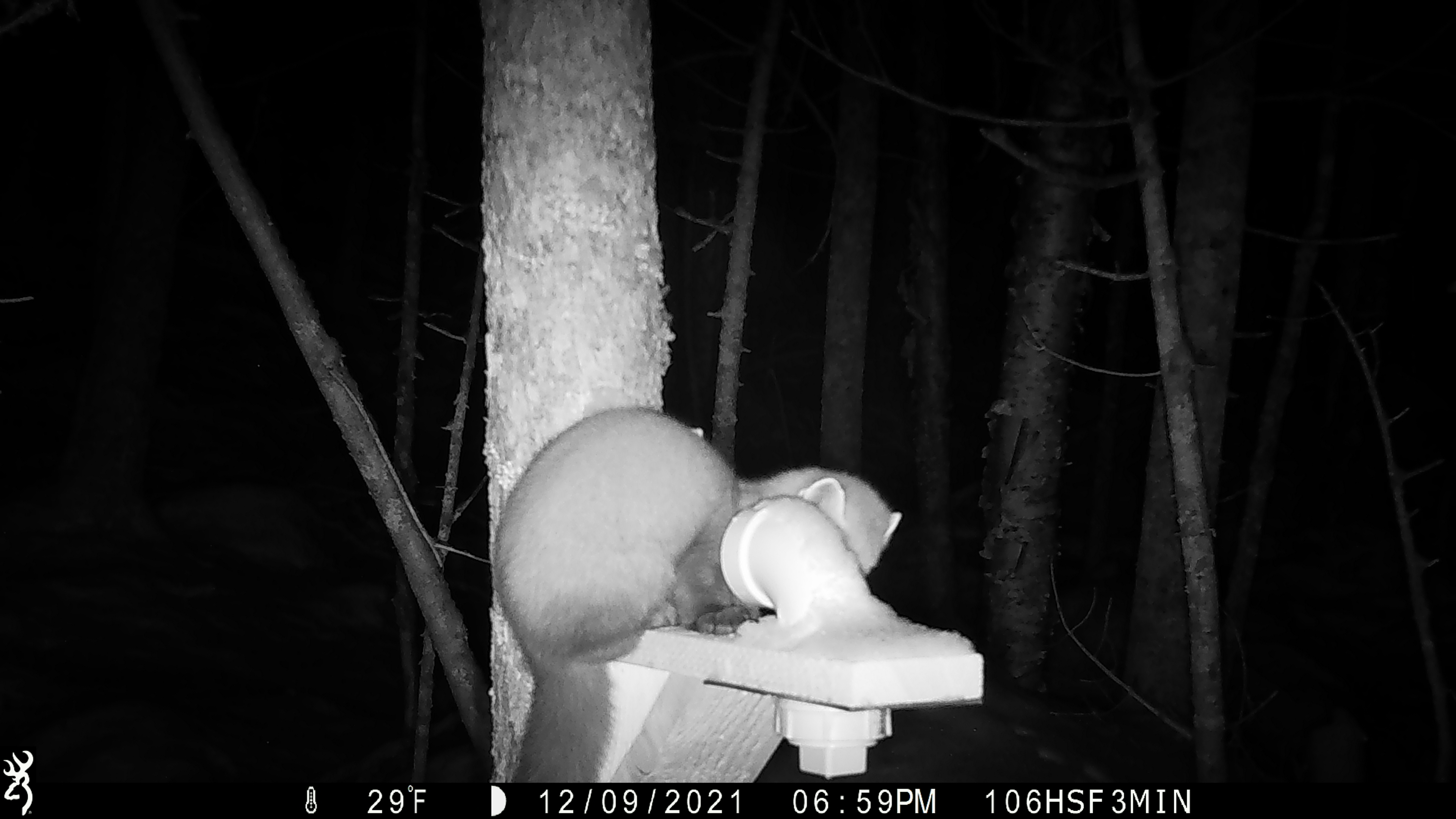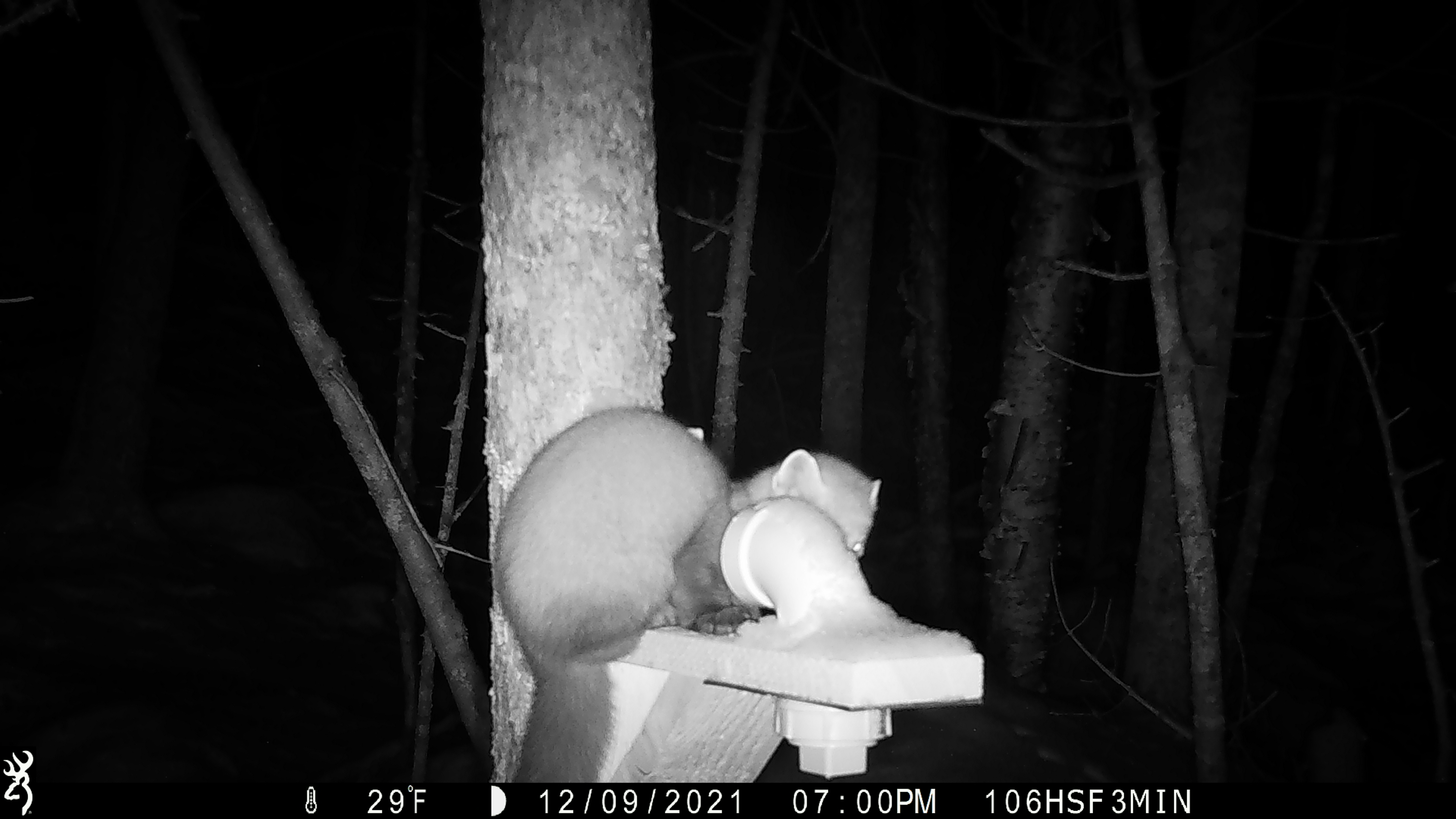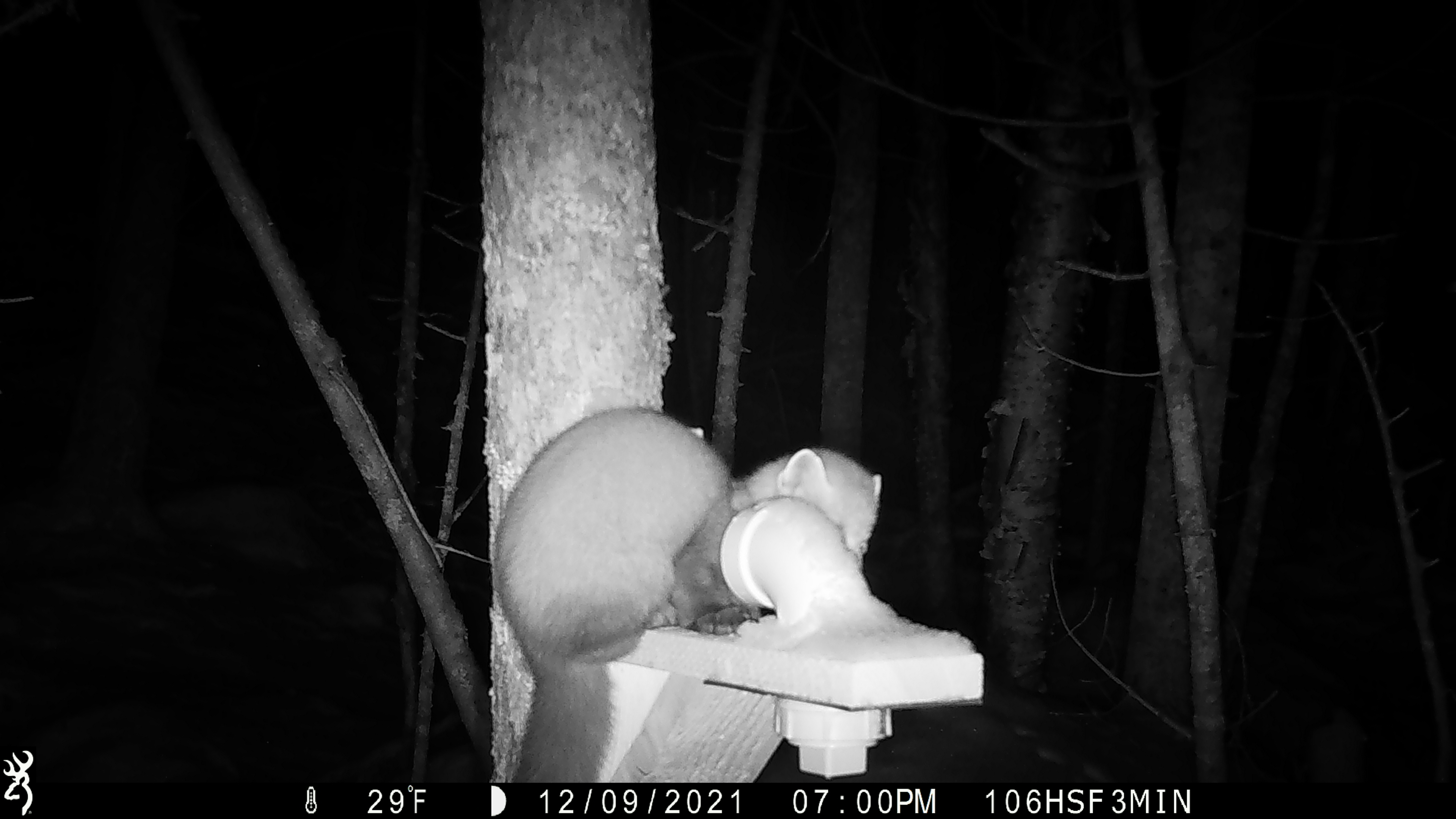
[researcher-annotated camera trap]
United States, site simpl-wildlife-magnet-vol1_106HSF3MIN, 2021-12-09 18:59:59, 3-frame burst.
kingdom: Animalia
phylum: Chordata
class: Mammalia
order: Carnivora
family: Mustelidae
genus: Martes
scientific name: Martes americana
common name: american marten